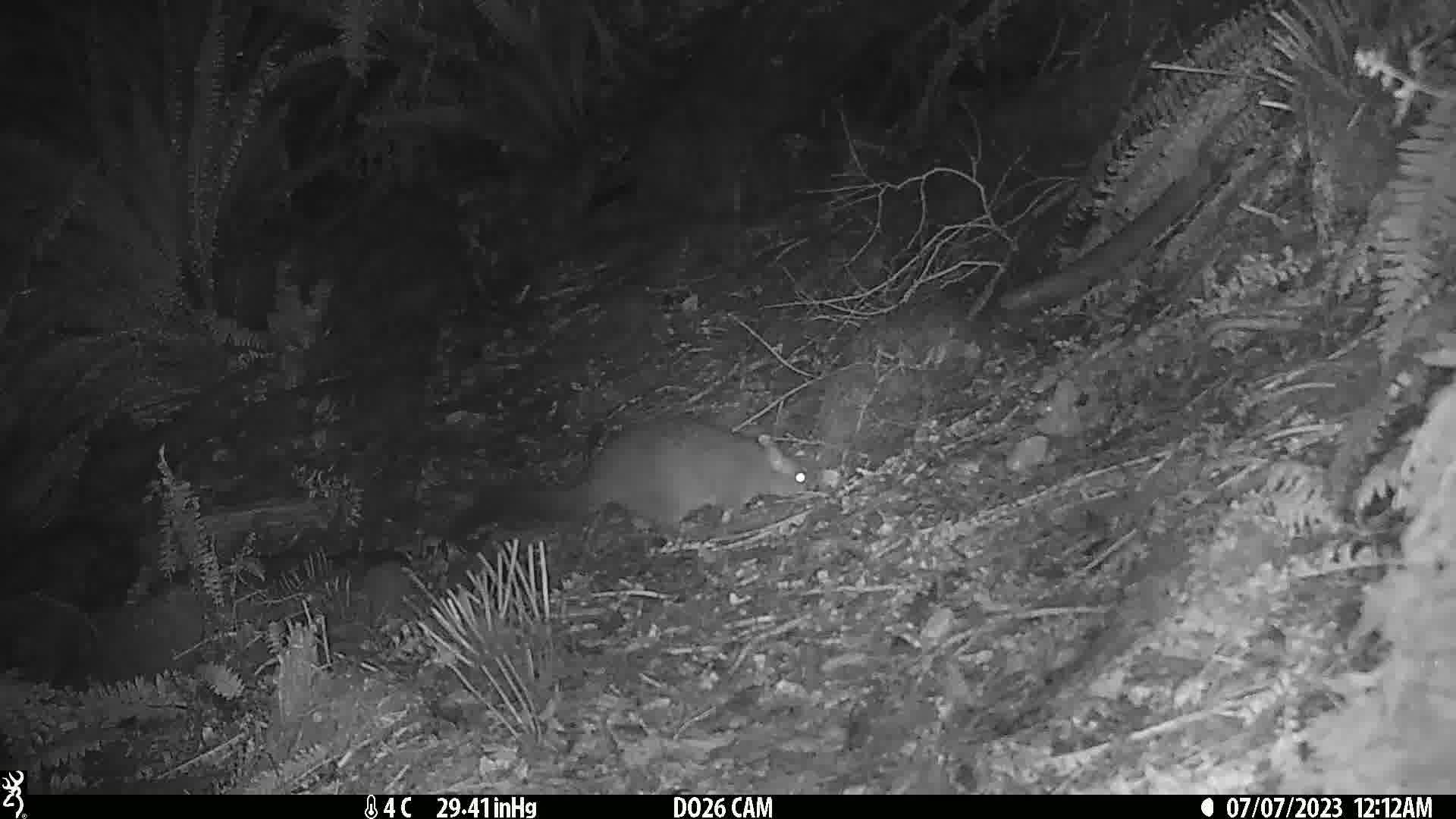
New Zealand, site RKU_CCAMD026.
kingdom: Animalia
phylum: Chordata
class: Mammalia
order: Diprotodontia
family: Phalangeridae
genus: Trichosurus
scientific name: Trichosurus vulpecula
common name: common brushtail possum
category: possum